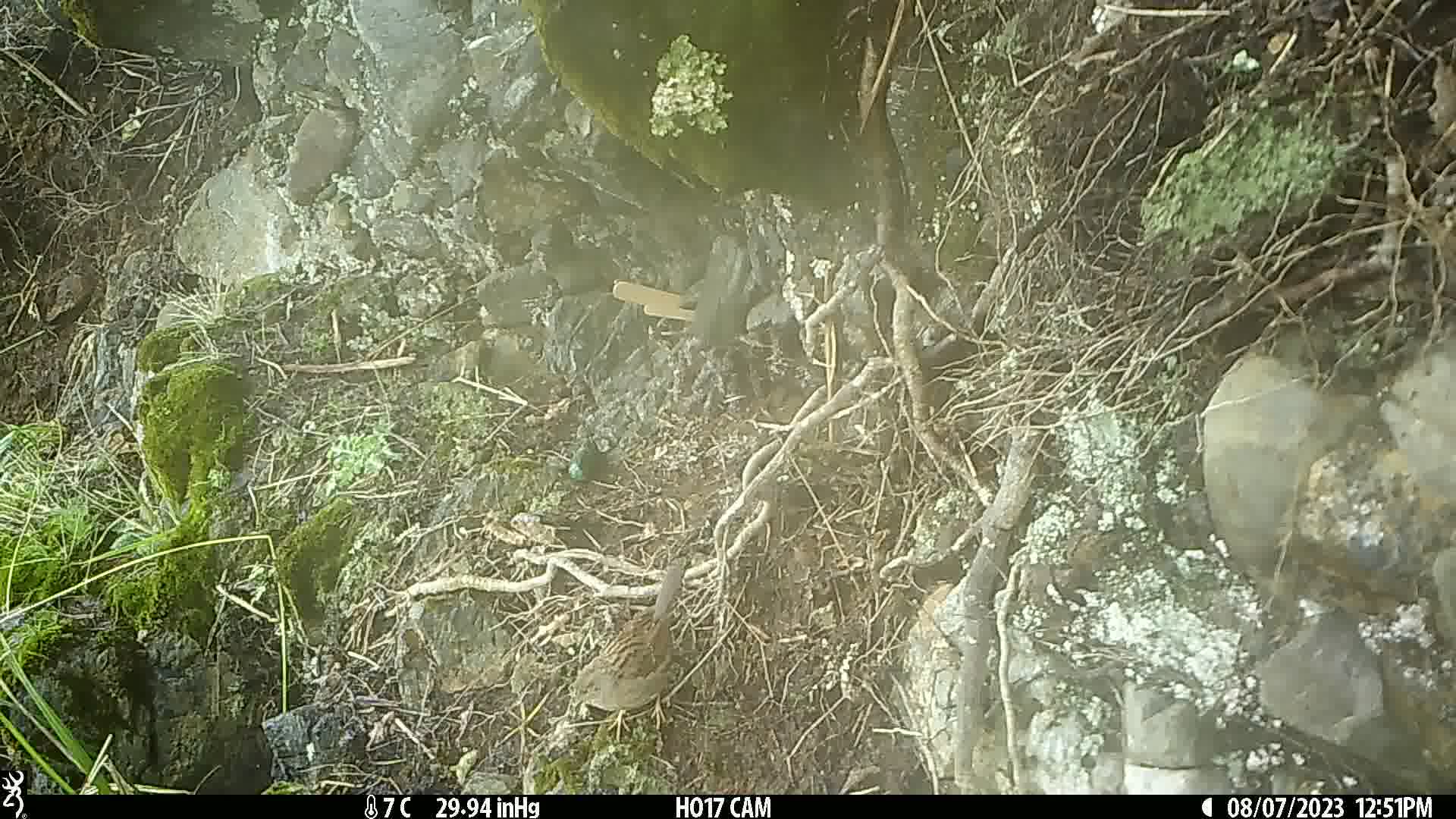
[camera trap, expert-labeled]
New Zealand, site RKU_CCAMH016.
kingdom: Animalia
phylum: Chordata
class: Aves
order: Passeriformes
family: Prunellidae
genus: Prunella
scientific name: Prunella modularis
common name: dunnock